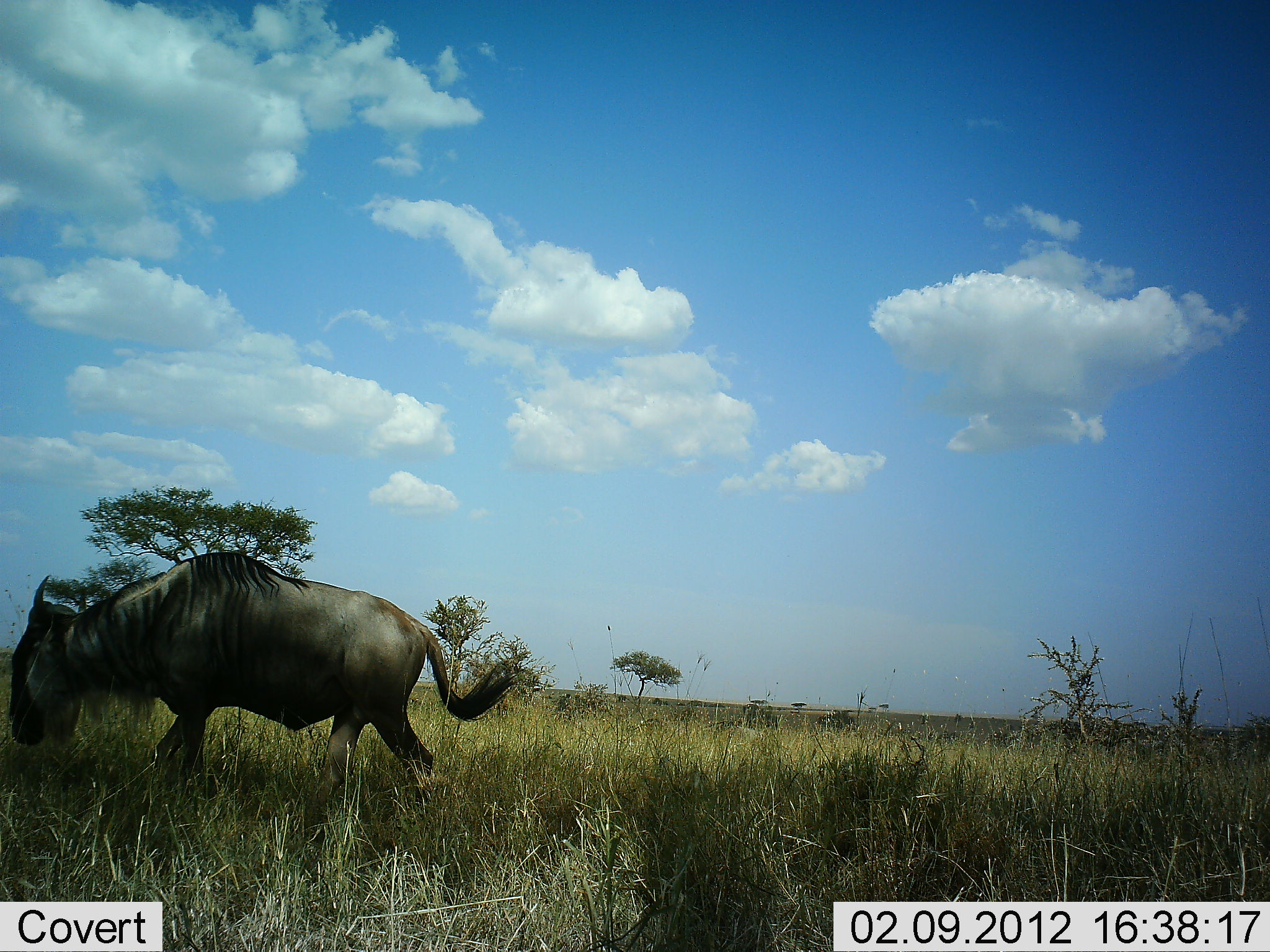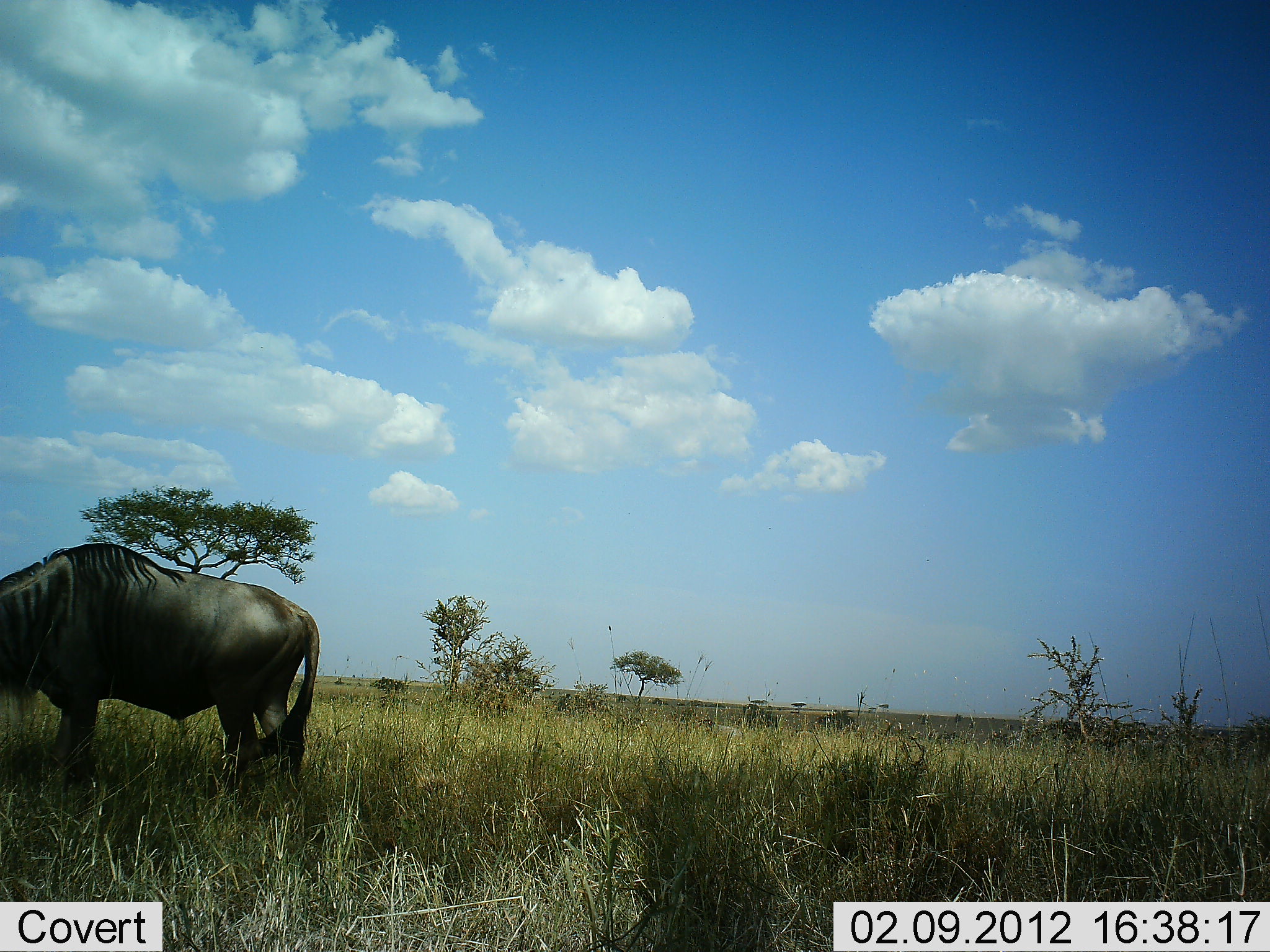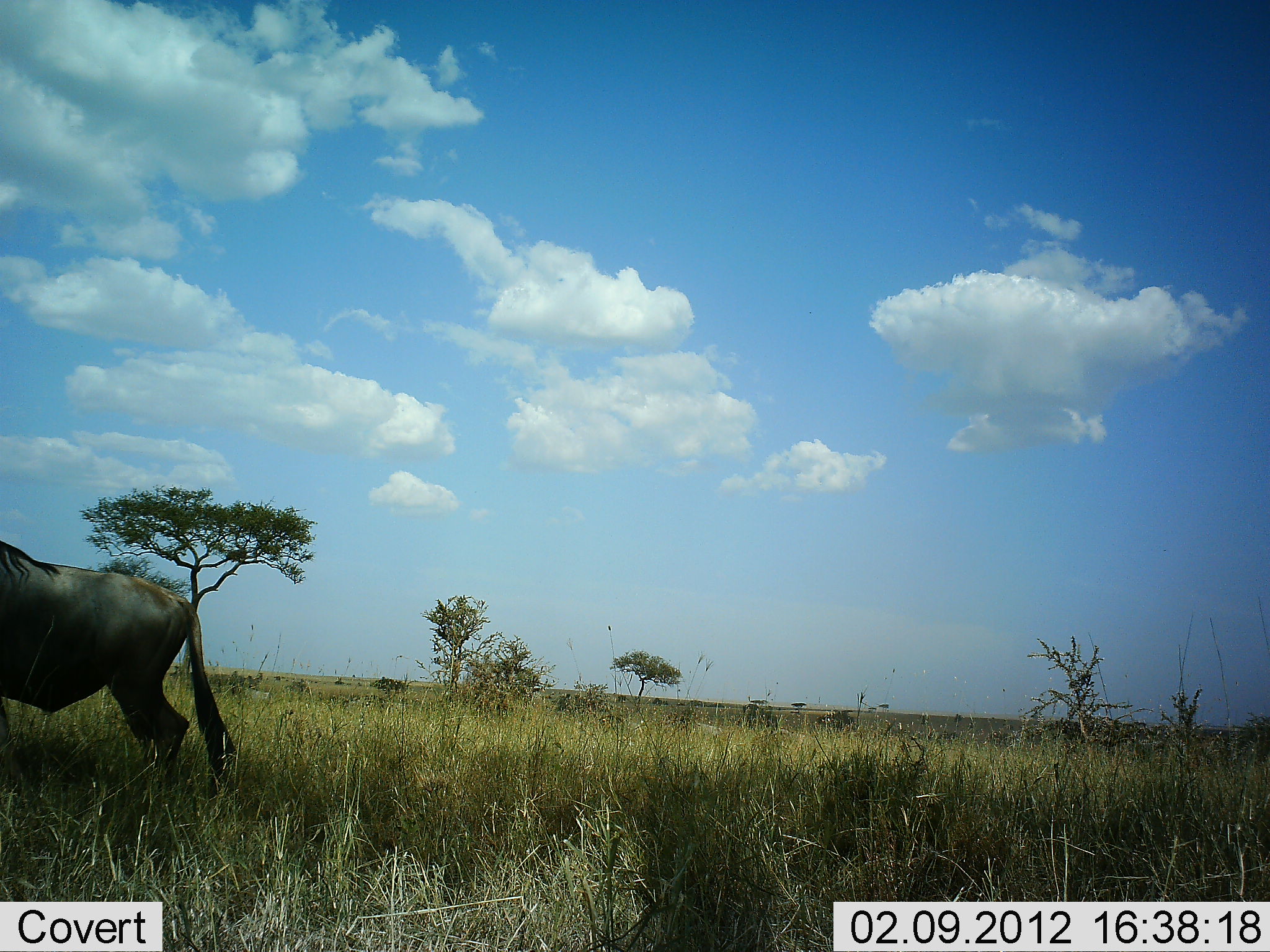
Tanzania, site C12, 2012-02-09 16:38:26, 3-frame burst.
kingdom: Animalia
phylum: Chordata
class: Mammalia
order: Artiodactyla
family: Bovidae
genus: Connochaetes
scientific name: Connochaetes taurinus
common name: blue wildebeest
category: wildebeest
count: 1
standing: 9%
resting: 0%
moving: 74%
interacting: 0%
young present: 4%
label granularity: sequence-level